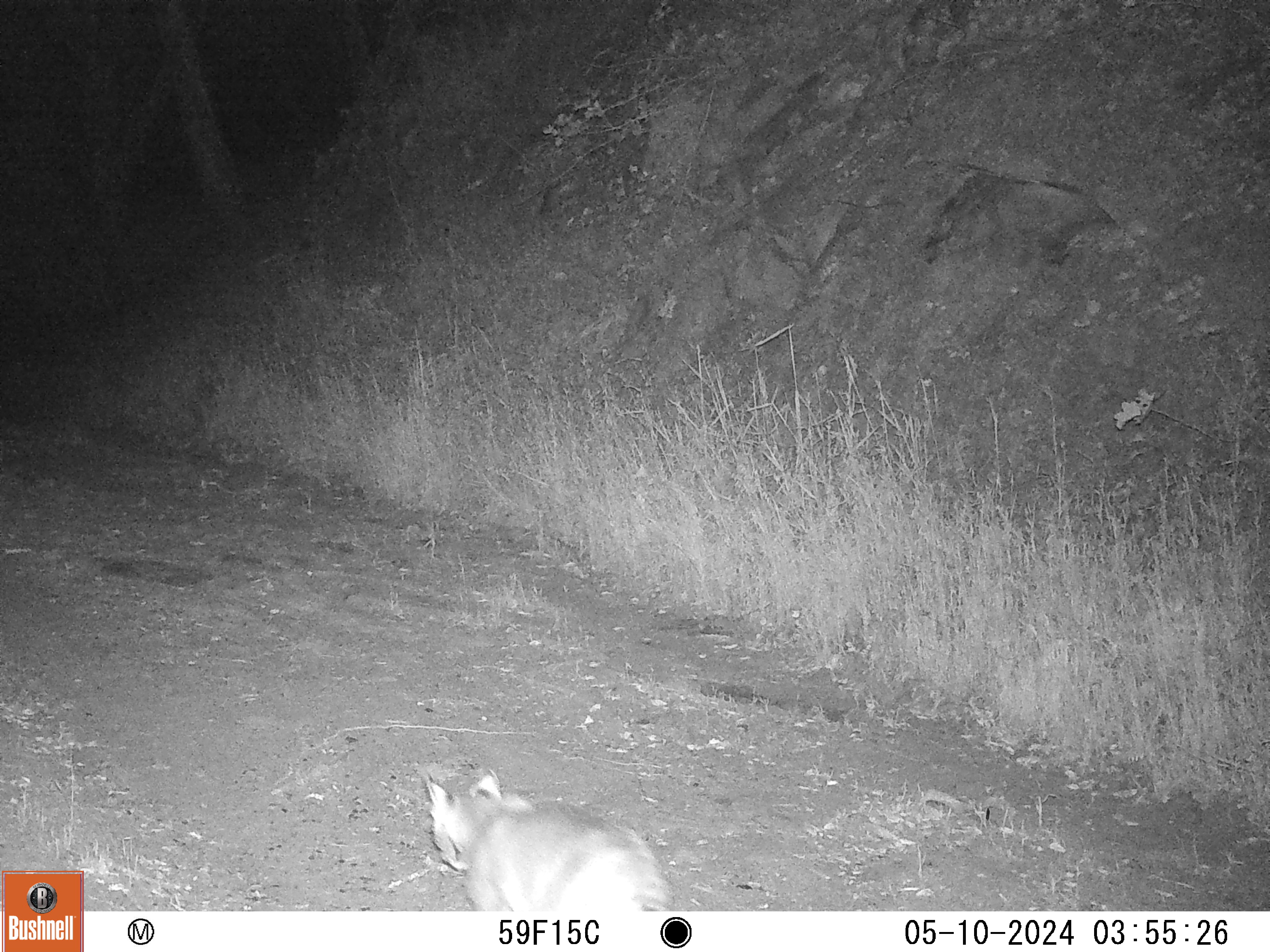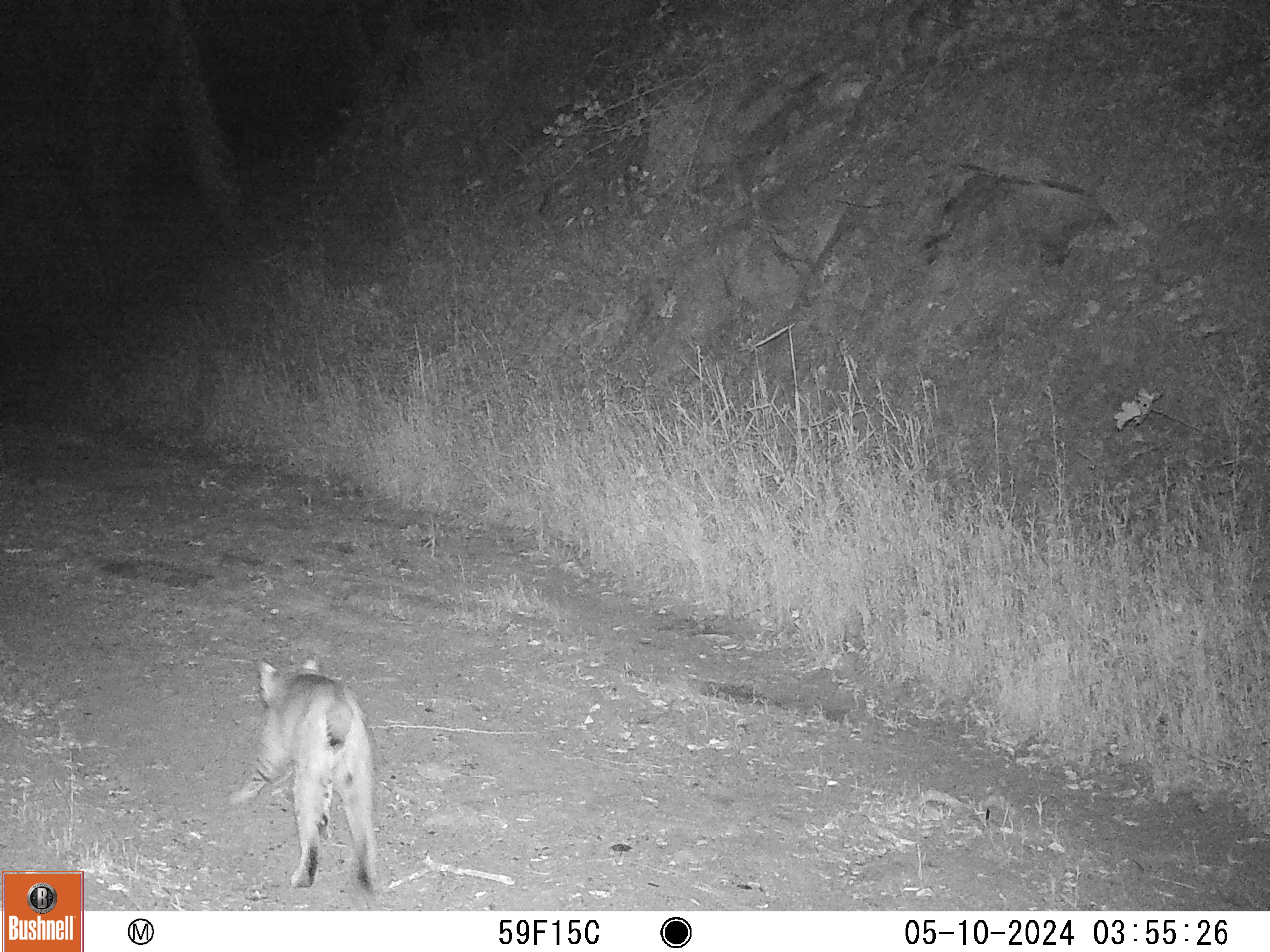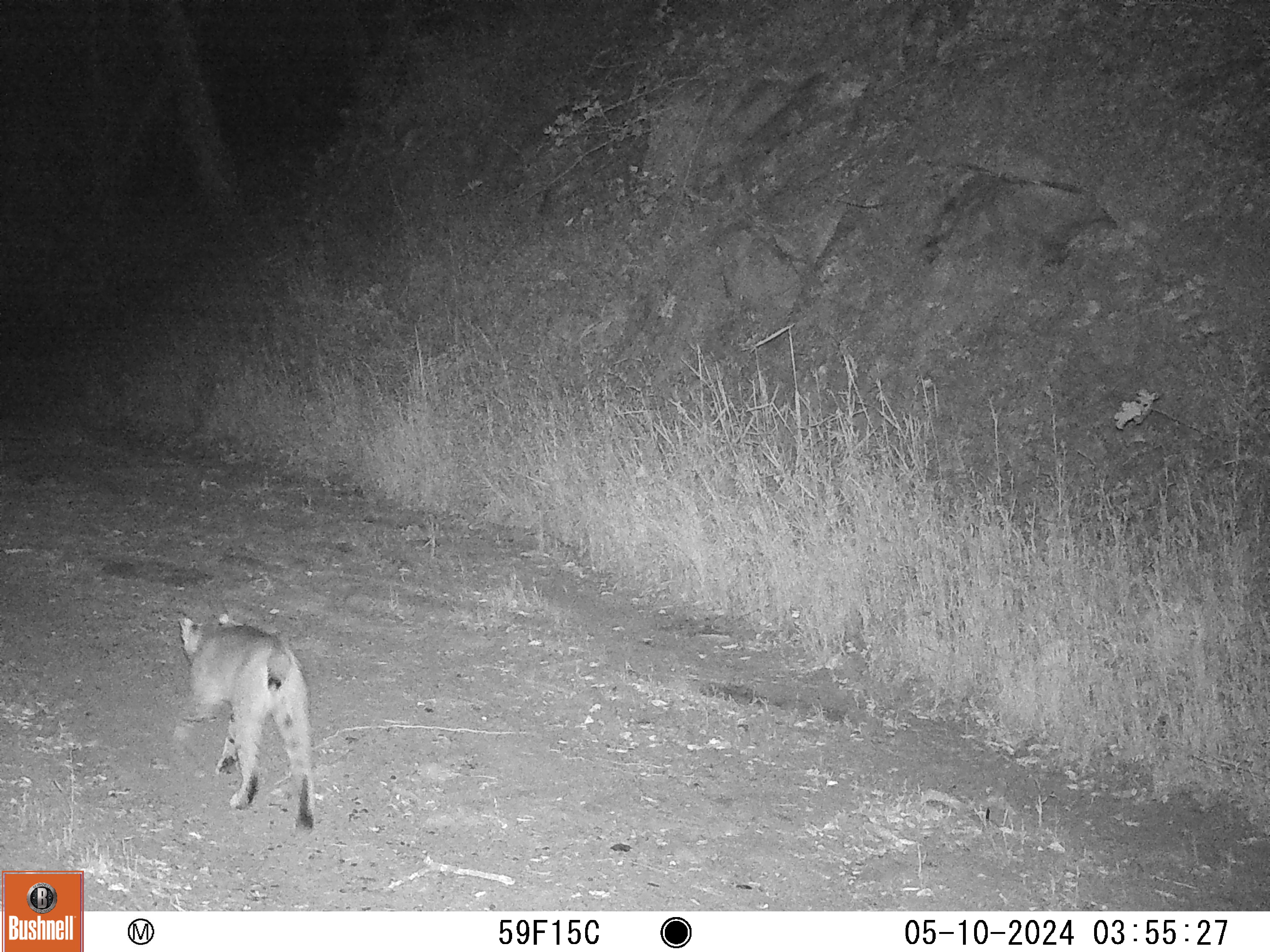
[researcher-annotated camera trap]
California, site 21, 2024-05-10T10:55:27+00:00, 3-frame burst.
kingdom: Animalia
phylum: Chordata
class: Mammalia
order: Carnivora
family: Felidae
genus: Lynx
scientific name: Lynx rufus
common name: bobcat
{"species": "bobcat (Lynx rufus)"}